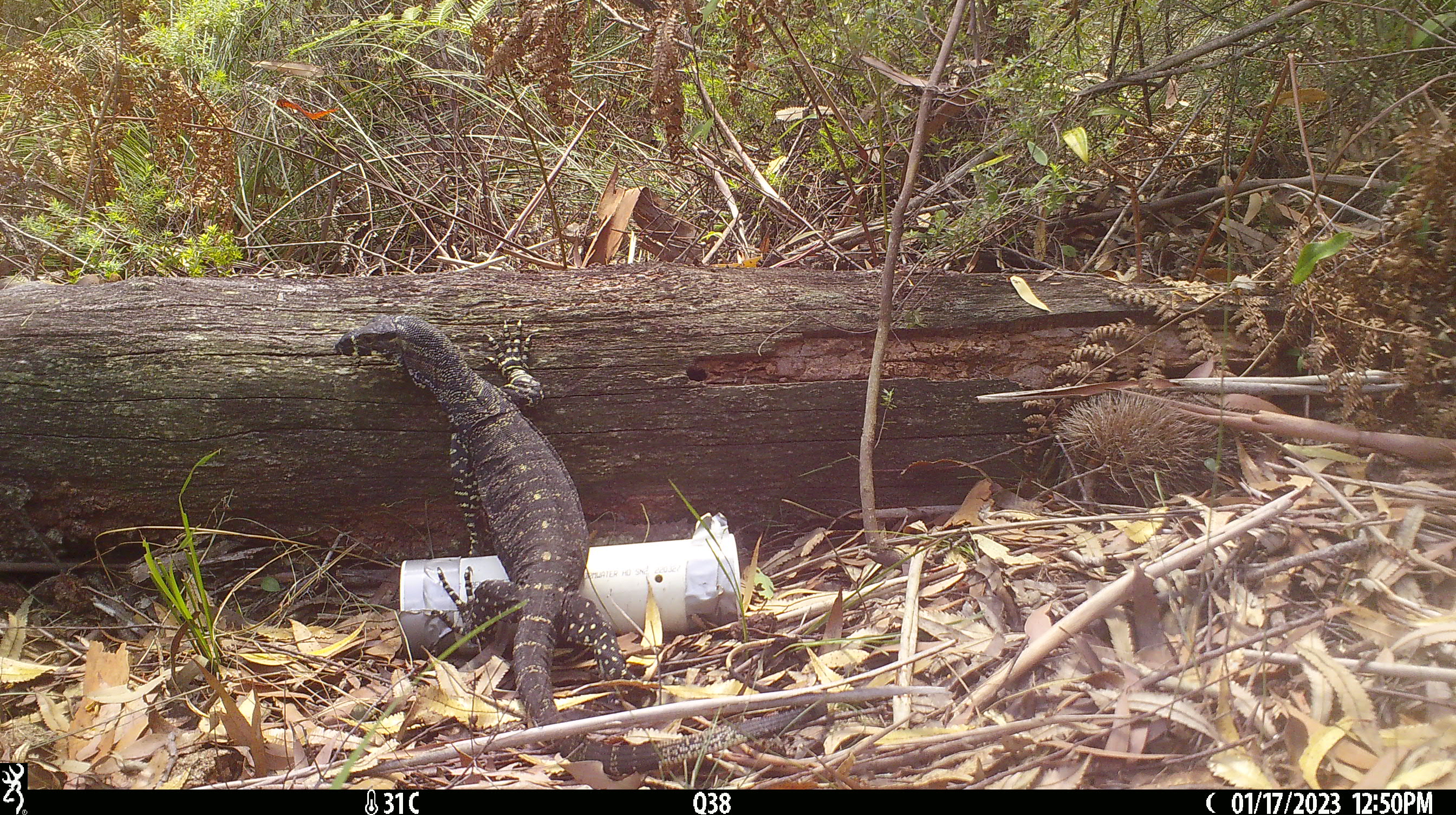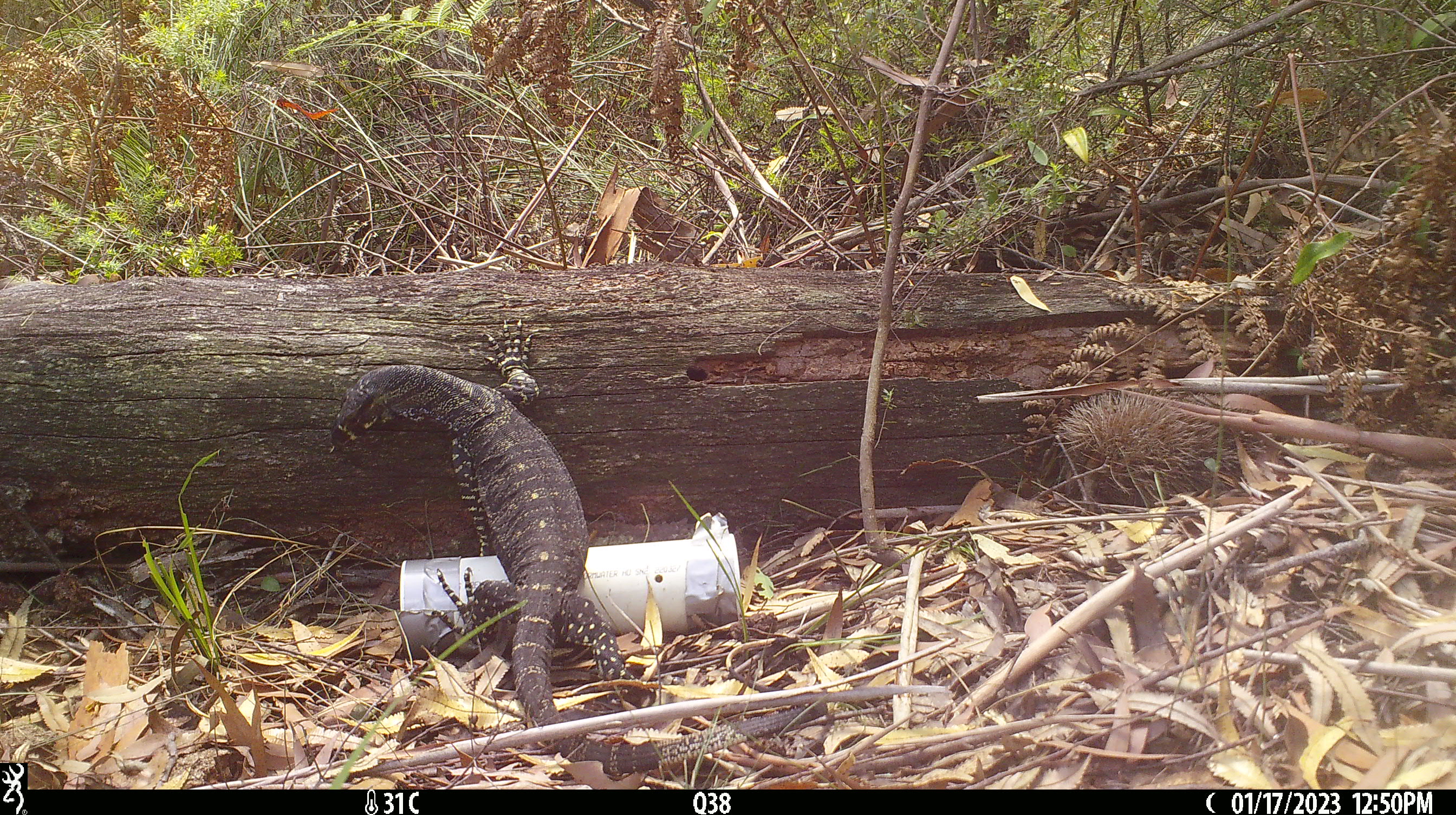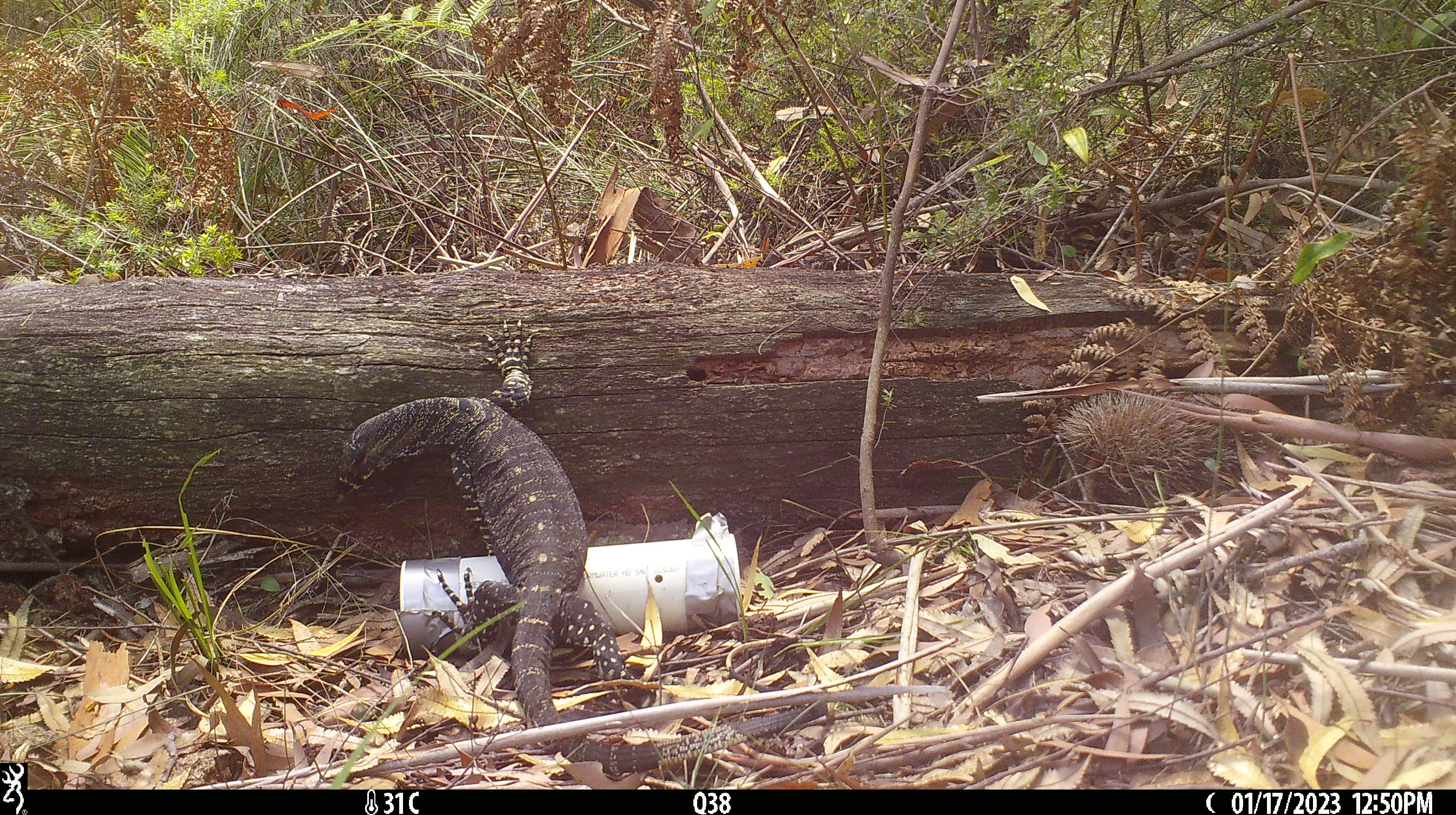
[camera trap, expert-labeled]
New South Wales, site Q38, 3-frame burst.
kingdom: Animalia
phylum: Chordata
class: Reptilia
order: Squamata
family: Varanidae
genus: Varanus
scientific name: Varanus varius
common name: lace monitor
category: goanna